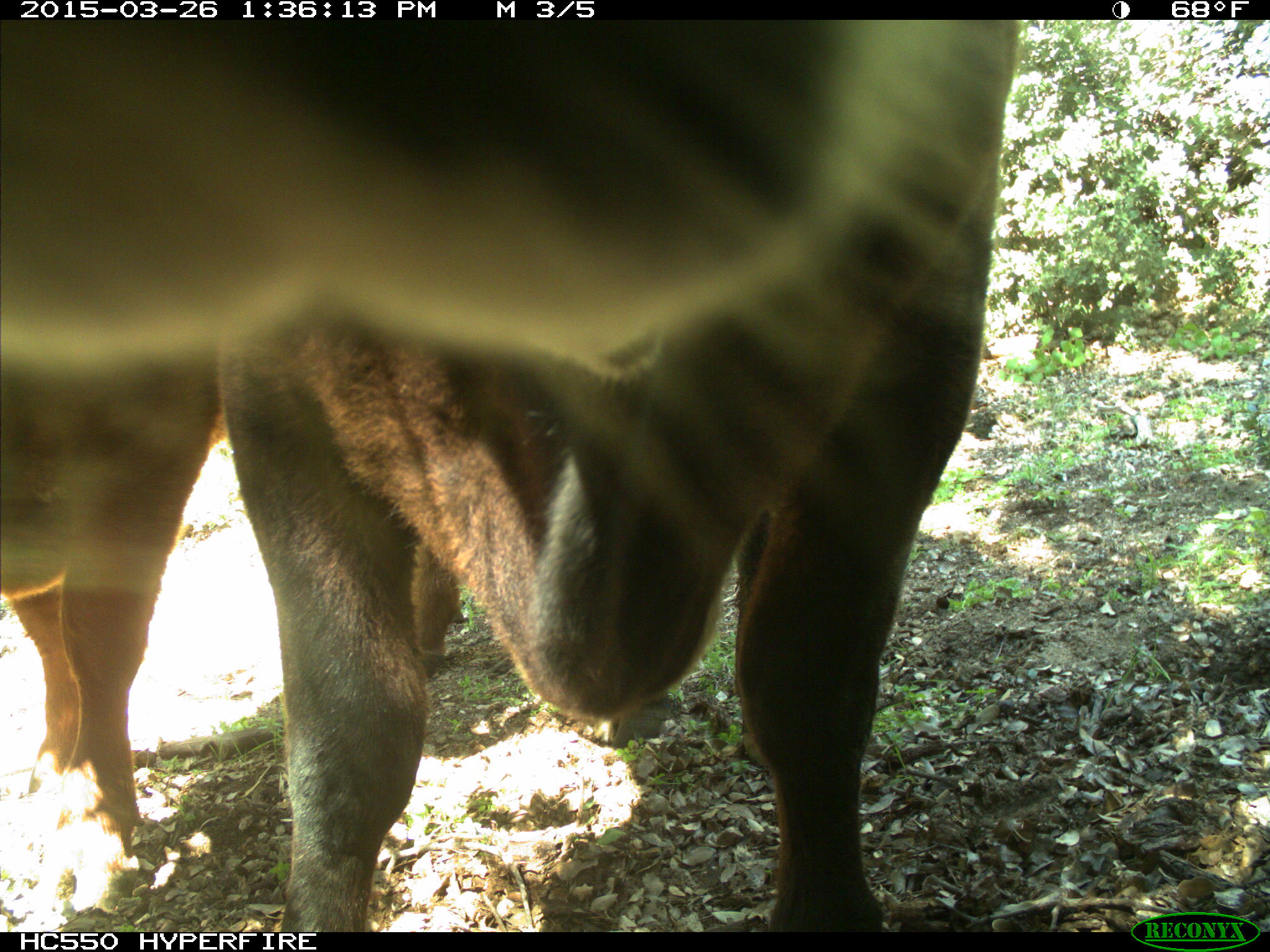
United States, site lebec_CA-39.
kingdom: Animalia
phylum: Chordata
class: Mammalia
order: Artiodactyla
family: Bovidae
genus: Bos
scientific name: Bos taurus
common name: domestic cow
Bos taurus (domestic cow).